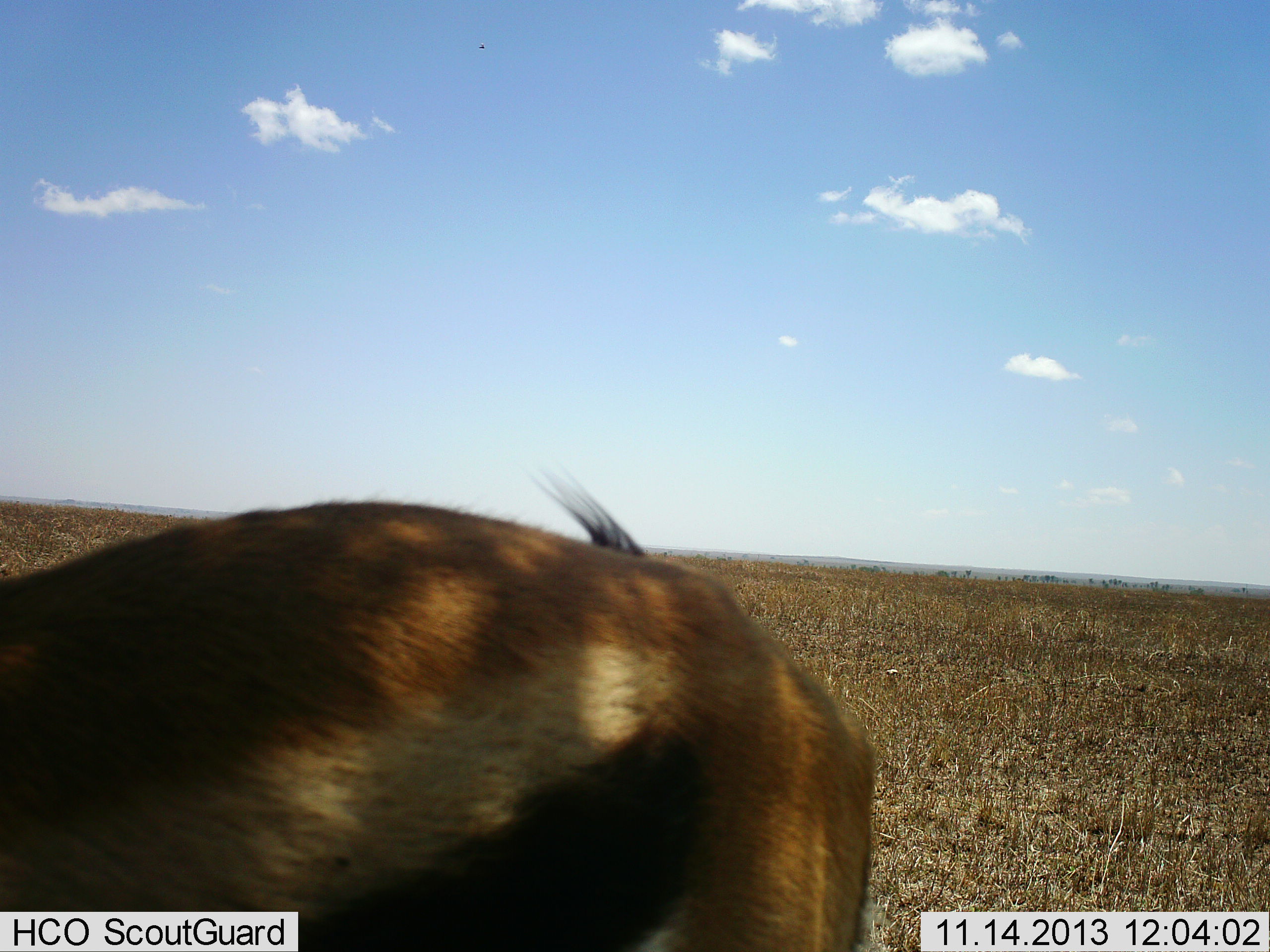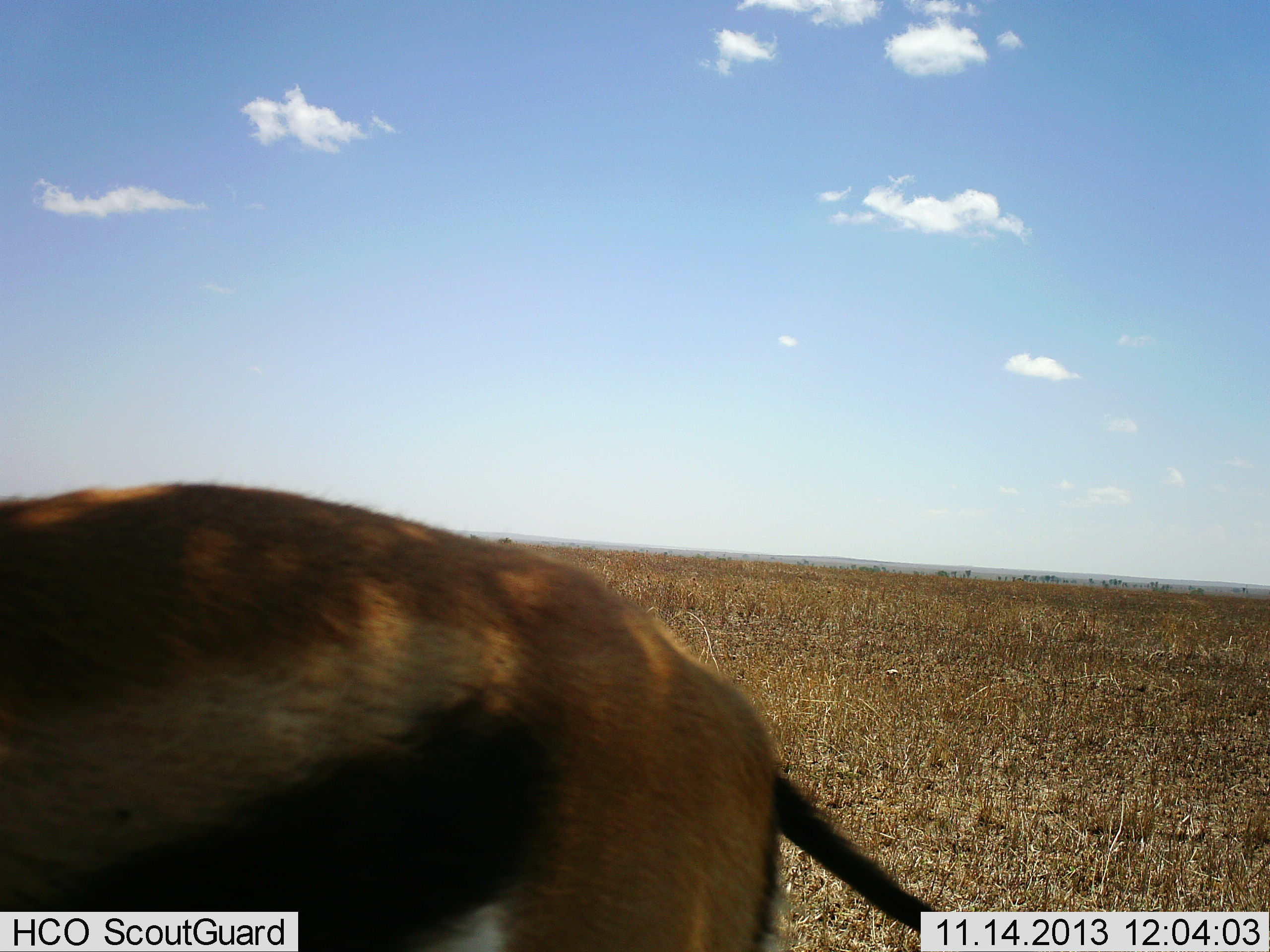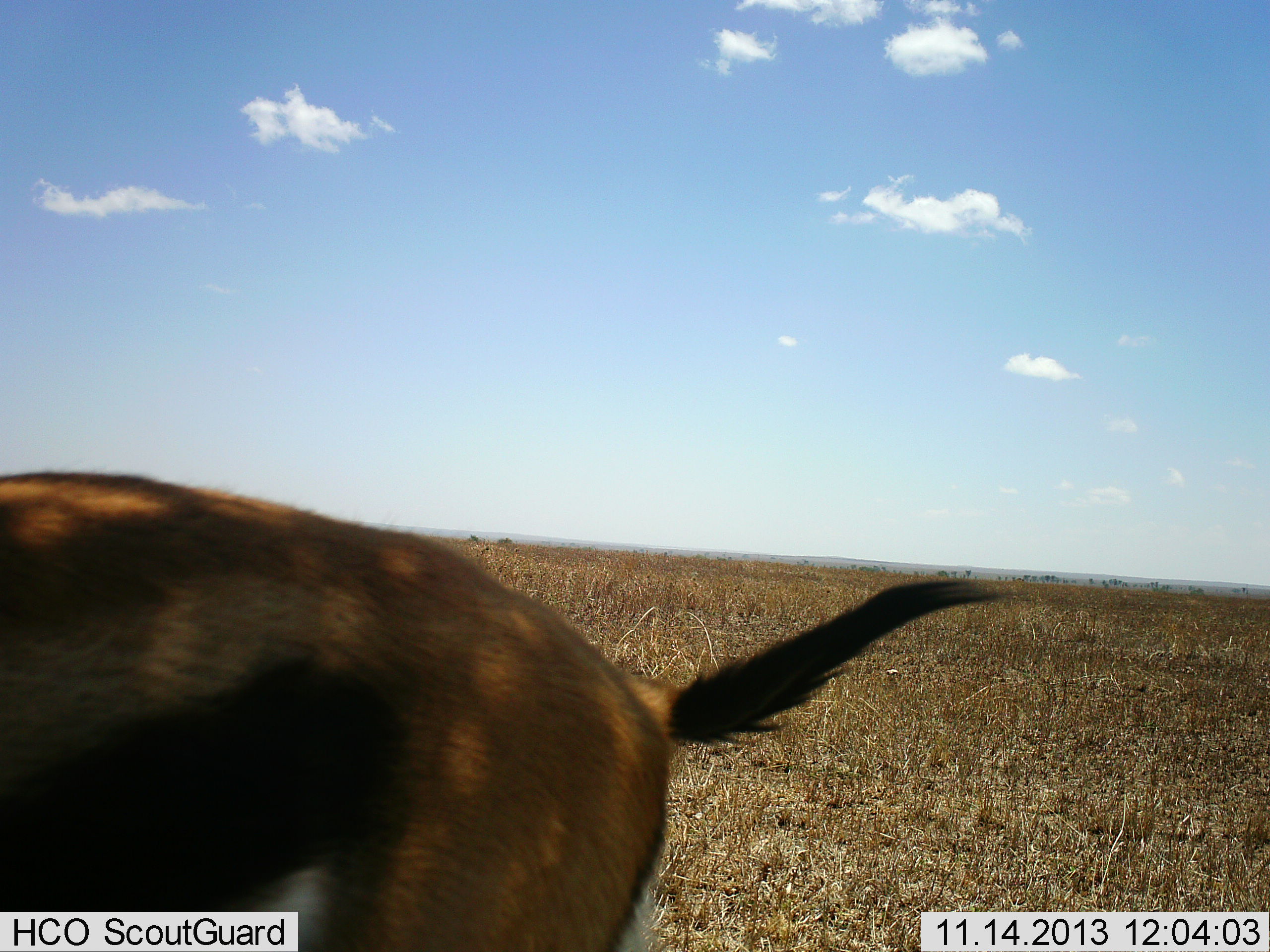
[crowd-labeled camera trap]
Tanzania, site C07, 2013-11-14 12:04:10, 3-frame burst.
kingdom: Animalia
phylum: Chordata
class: Mammalia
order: Artiodactyla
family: Bovidae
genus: Eudorcas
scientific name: Eudorcas thomsonii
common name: thomson's gazelle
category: gazellethomsons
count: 1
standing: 55%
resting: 0%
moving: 39%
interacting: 2%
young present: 0%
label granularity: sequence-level